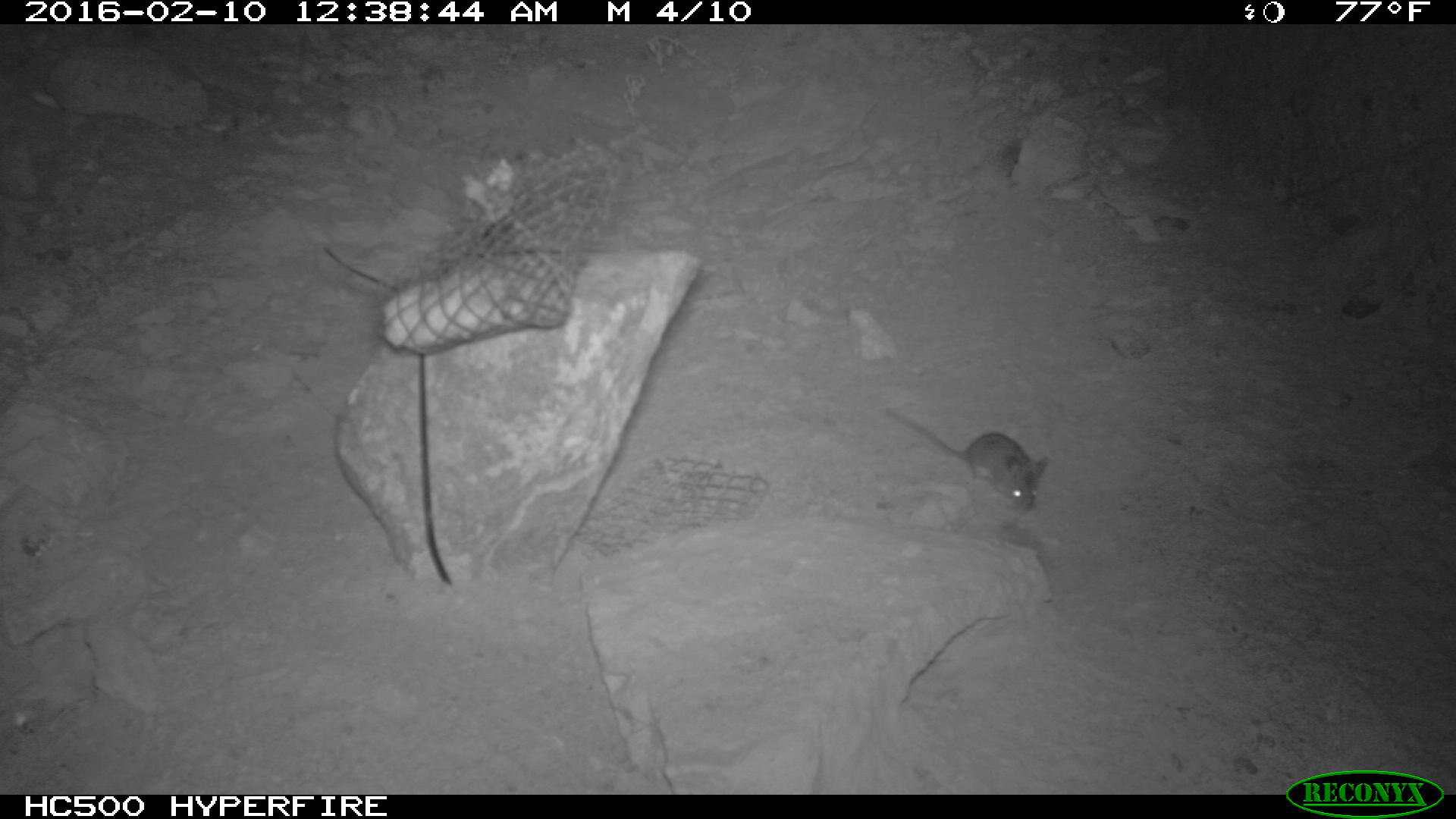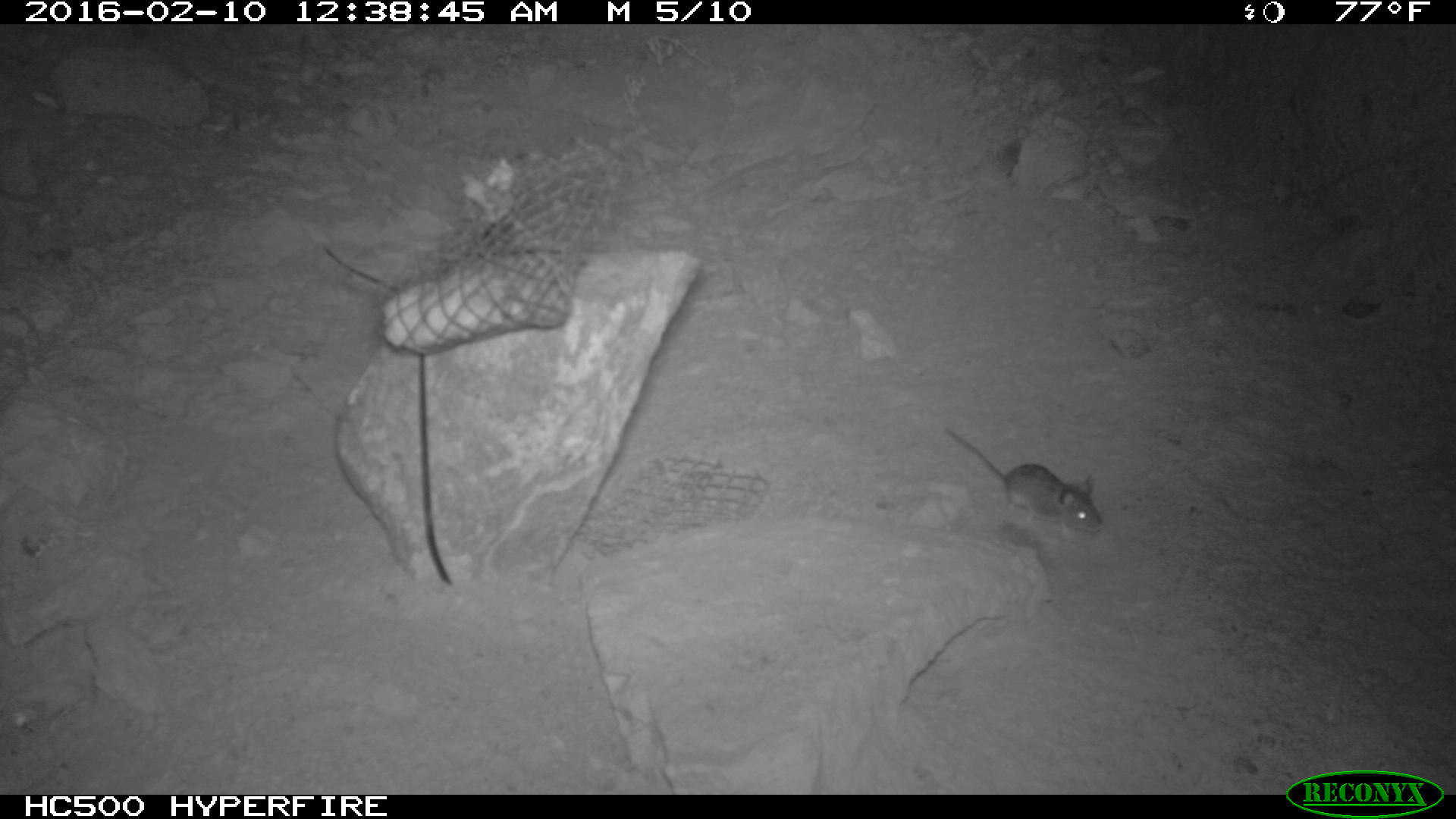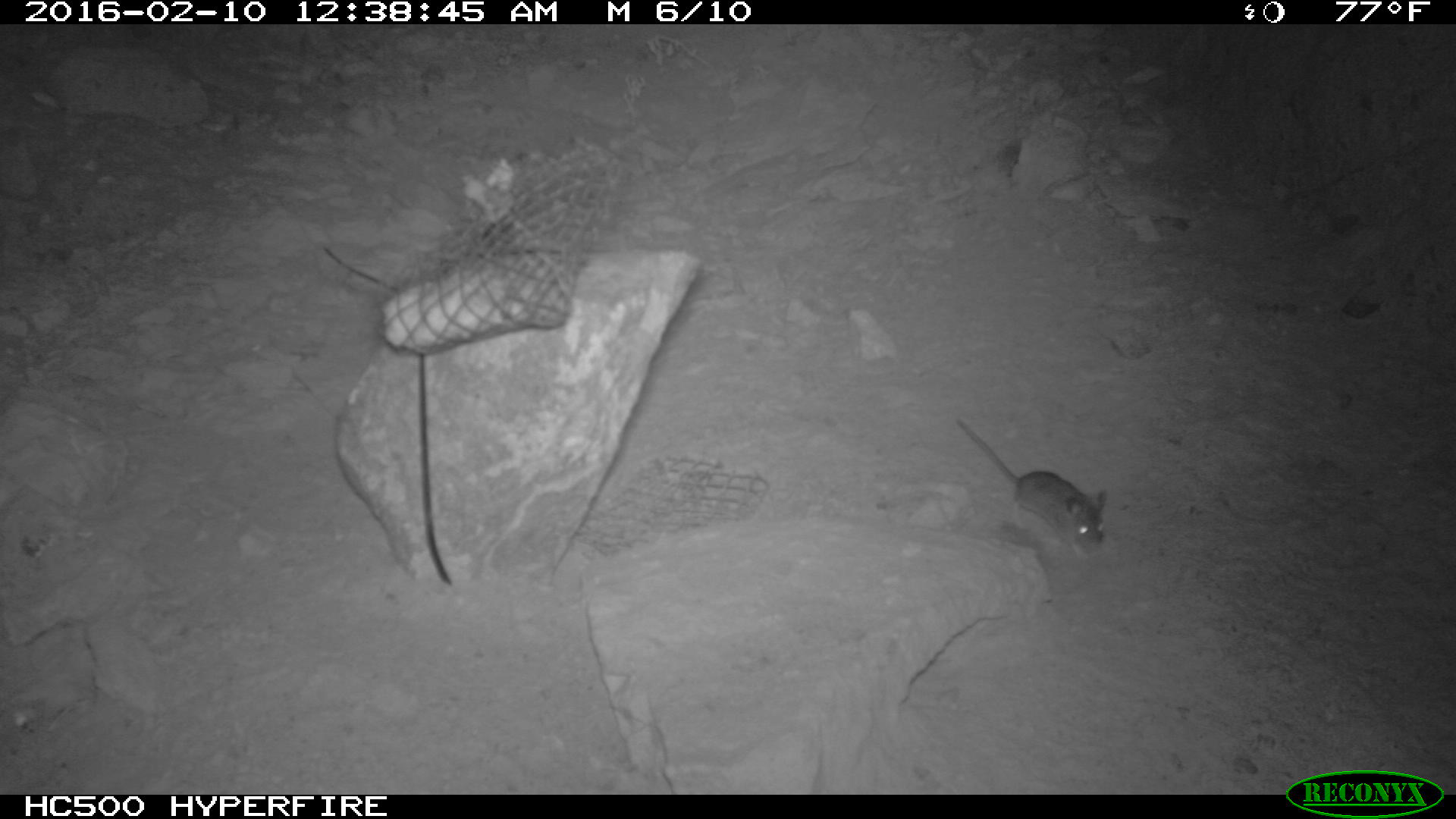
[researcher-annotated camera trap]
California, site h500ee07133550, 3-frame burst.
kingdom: Animalia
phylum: Chordata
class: Mammalia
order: Rodentia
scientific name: Rodentia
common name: rodent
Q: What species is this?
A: Rodent (Rodentia).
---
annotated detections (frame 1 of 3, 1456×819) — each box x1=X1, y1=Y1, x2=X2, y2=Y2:
rodent: x1=889, y1=410, x2=1050, y2=512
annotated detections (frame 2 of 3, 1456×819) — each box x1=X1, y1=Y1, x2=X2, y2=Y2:
rodent: x1=944, y1=426, x2=1103, y2=536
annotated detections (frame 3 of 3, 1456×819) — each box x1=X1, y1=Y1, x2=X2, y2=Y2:
rodent: x1=956, y1=419, x2=1106, y2=560